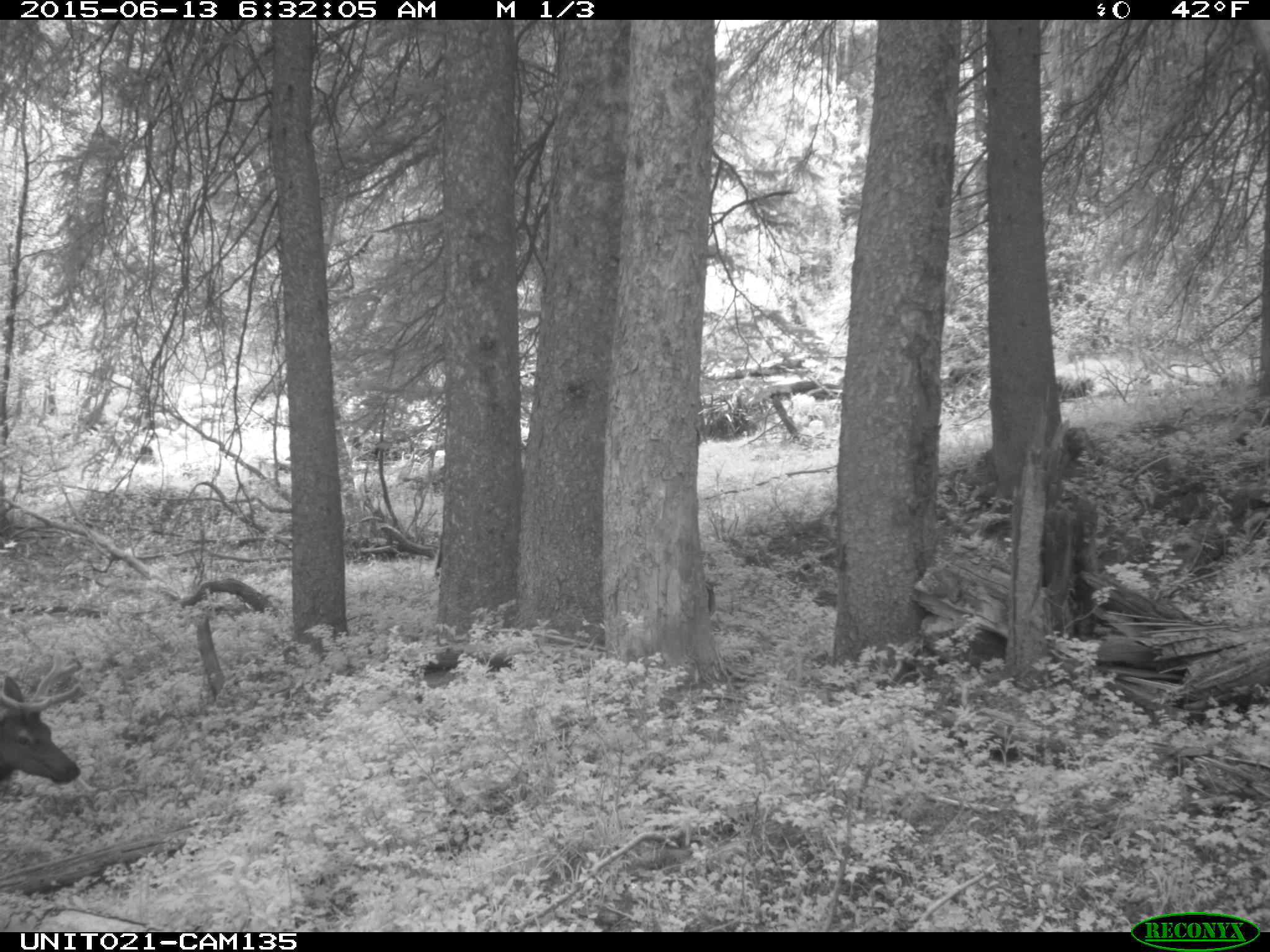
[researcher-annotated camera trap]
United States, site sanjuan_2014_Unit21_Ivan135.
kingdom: Animalia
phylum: Chordata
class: Mammalia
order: Artiodactyla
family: Cervidae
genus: Cervus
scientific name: Cervus elaphus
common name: red deer